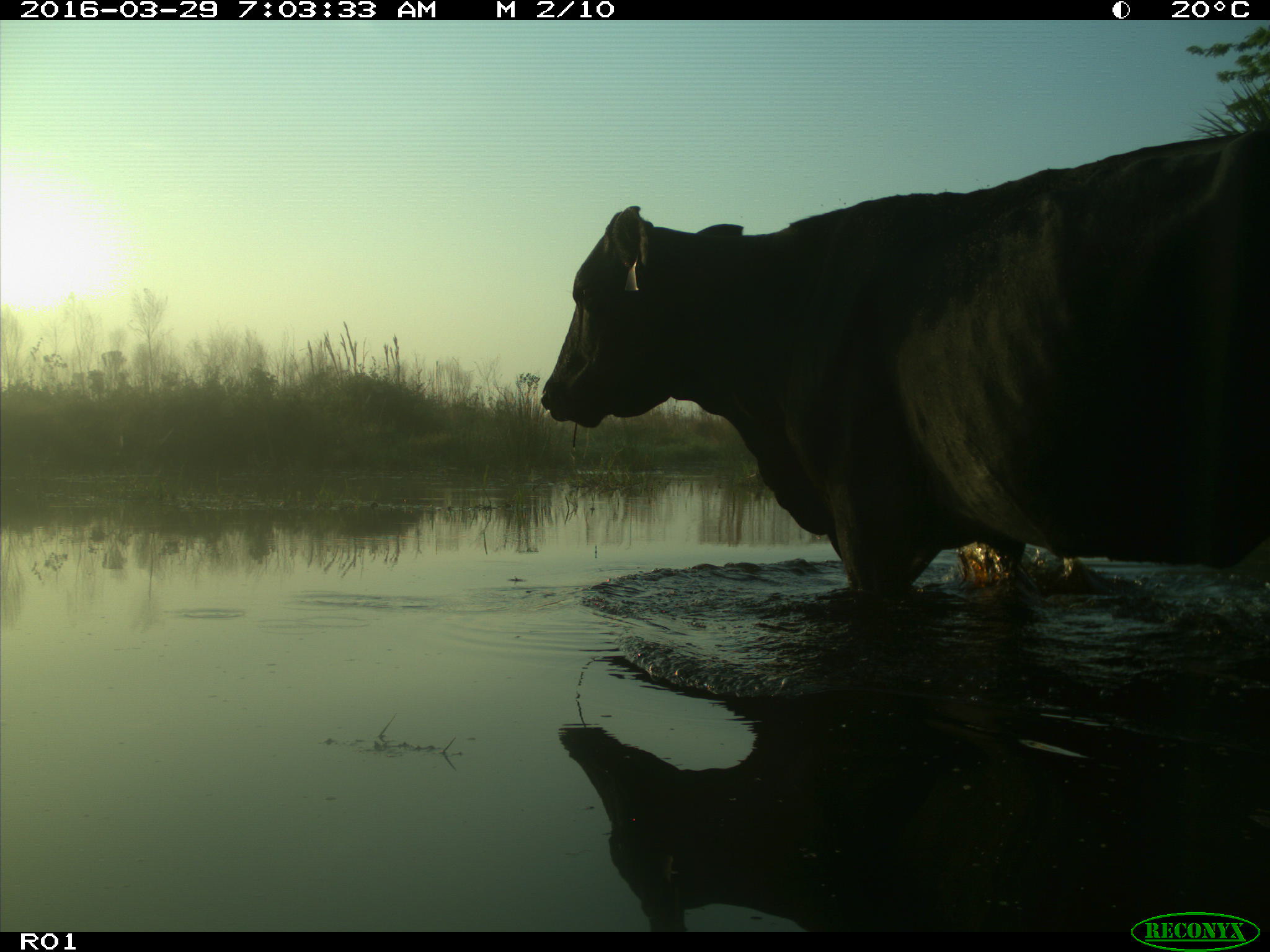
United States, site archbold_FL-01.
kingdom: Animalia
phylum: Chordata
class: Mammalia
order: Artiodactyla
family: Bovidae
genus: Bos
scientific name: Bos taurus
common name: domestic cow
Bos taurus (domestic cow).